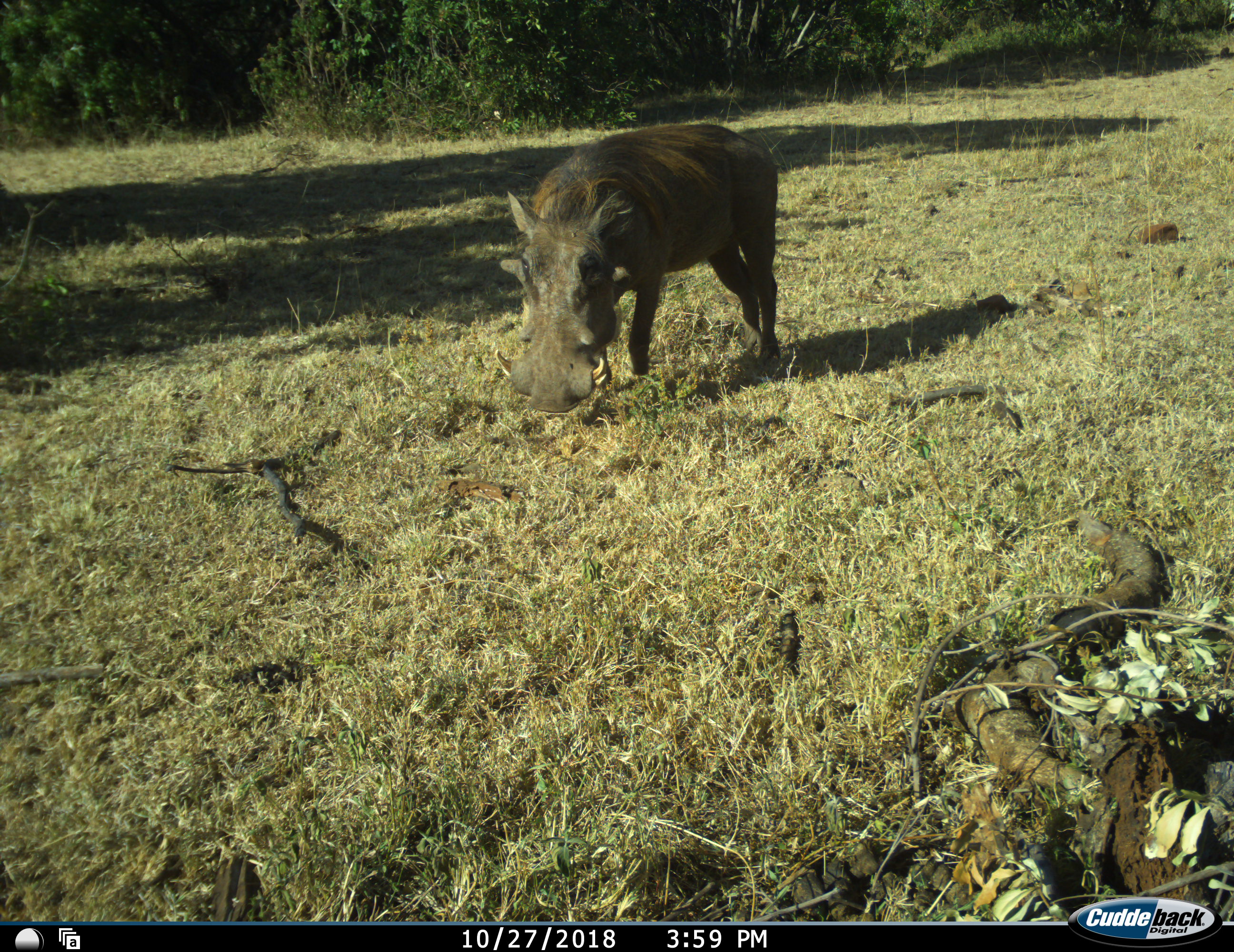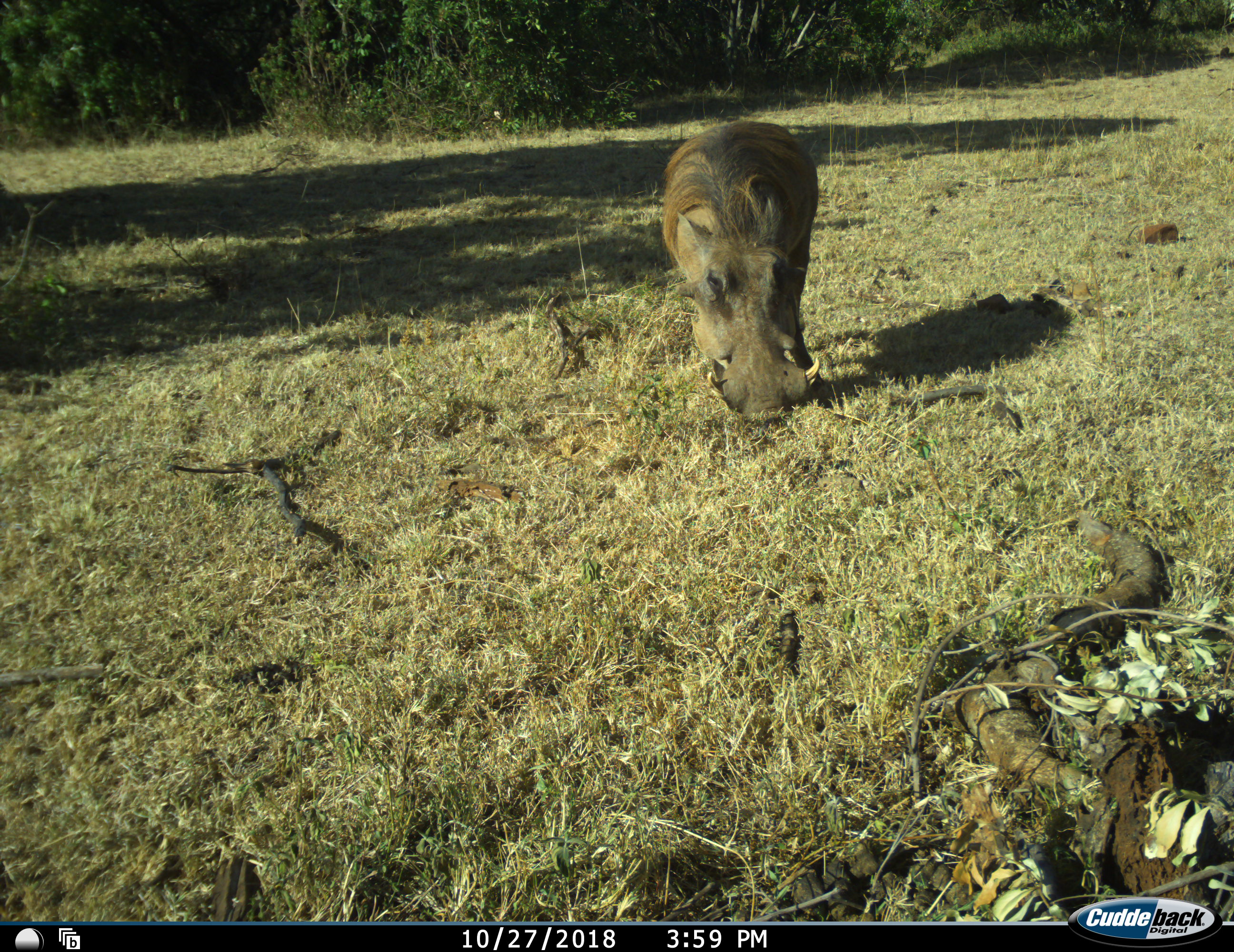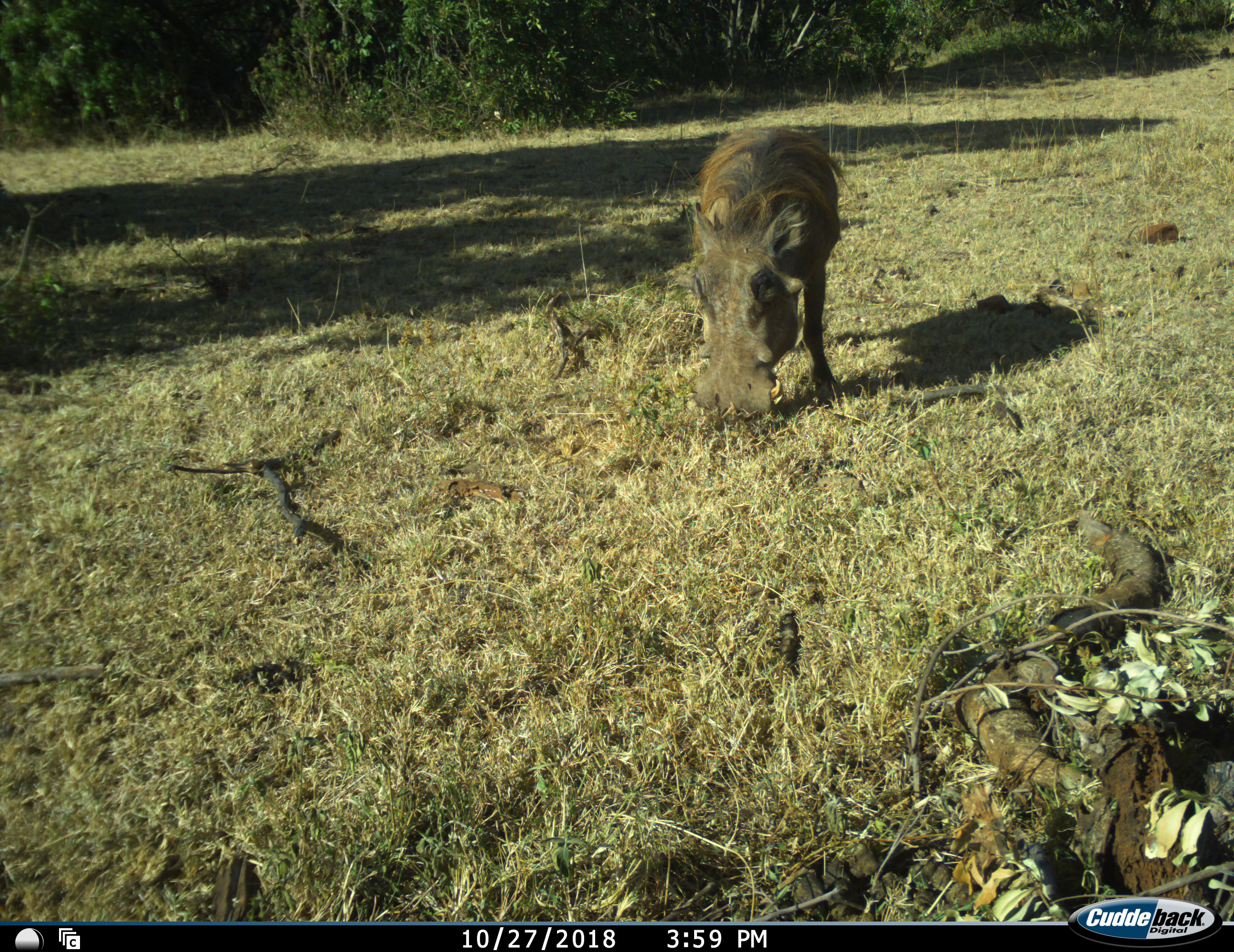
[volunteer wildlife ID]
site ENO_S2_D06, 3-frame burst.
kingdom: Animalia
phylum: Chordata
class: Mammalia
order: Artiodactyla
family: Suidae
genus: Phacochoerus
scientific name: Phacochoerus africanus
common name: warthog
Warthog (Phacochoerus africanus), count 1. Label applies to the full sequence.